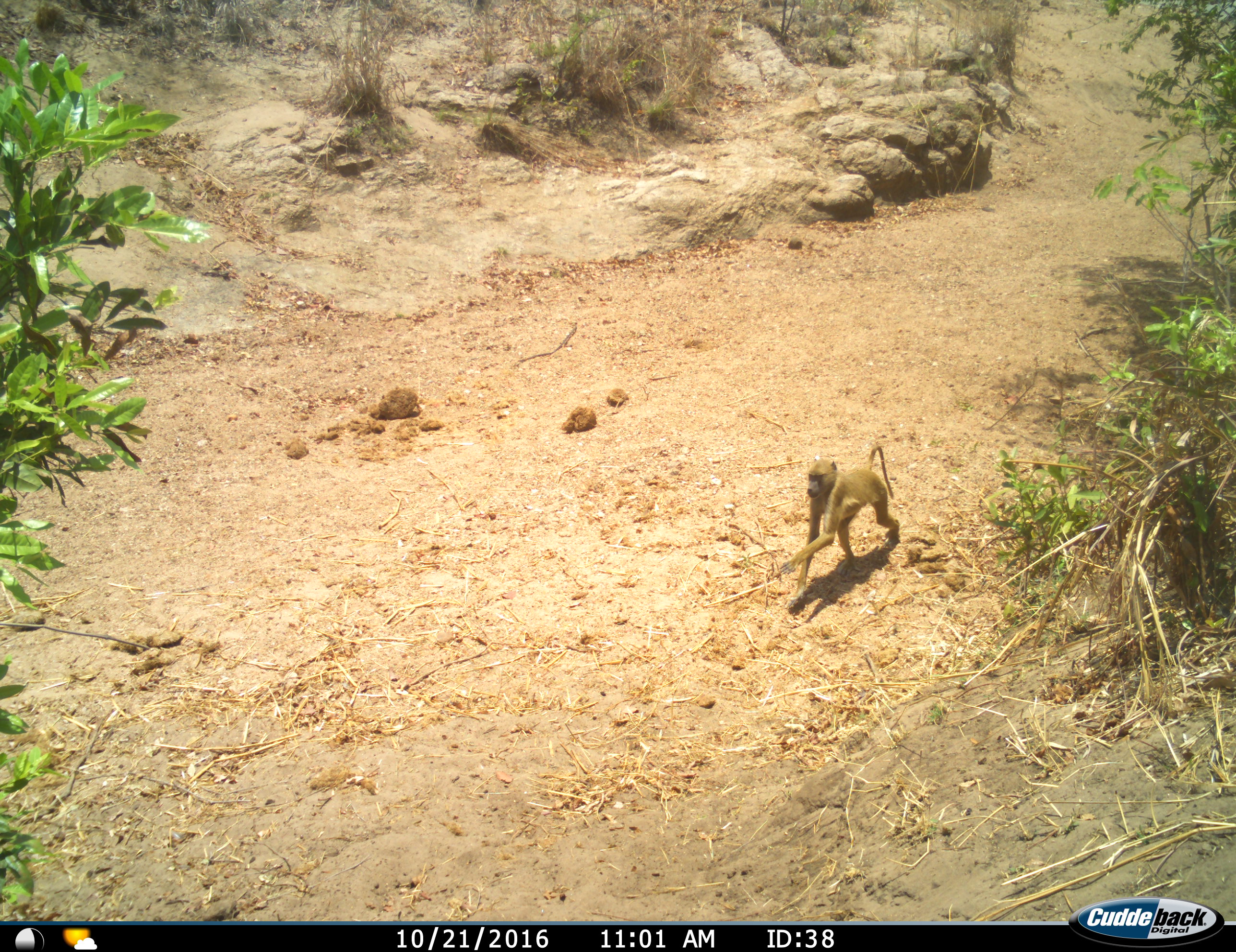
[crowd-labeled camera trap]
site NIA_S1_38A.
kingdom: Animalia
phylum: Chordata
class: Mammalia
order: Primates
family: Cercopithecidae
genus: Papio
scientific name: Papio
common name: baboon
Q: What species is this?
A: Baboon (Papio).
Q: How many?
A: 1.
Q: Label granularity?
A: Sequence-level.